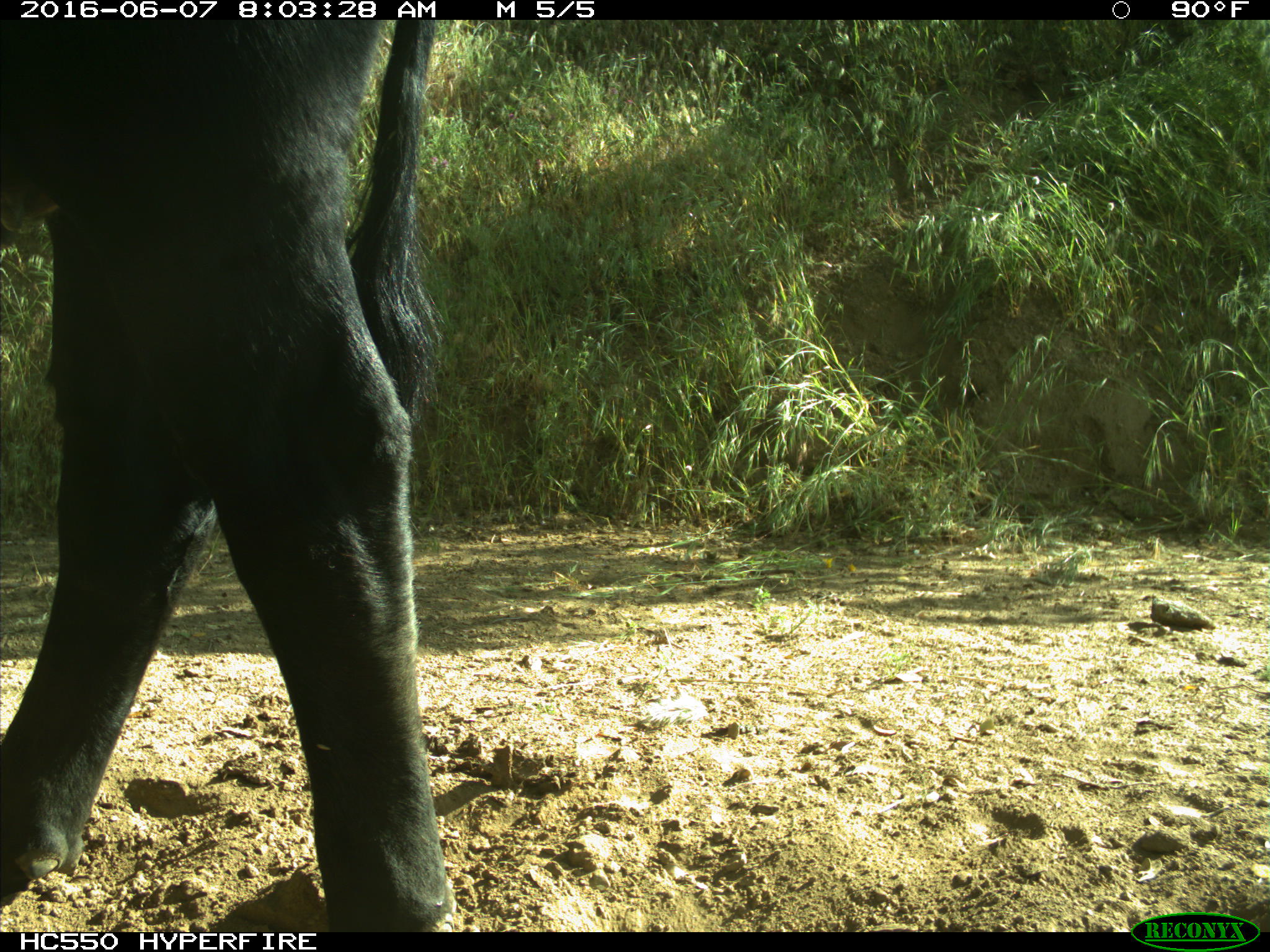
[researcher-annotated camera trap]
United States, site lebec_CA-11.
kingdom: Animalia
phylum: Chordata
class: Mammalia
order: Artiodactyla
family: Bovidae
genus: Bos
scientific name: Bos taurus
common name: domestic cow